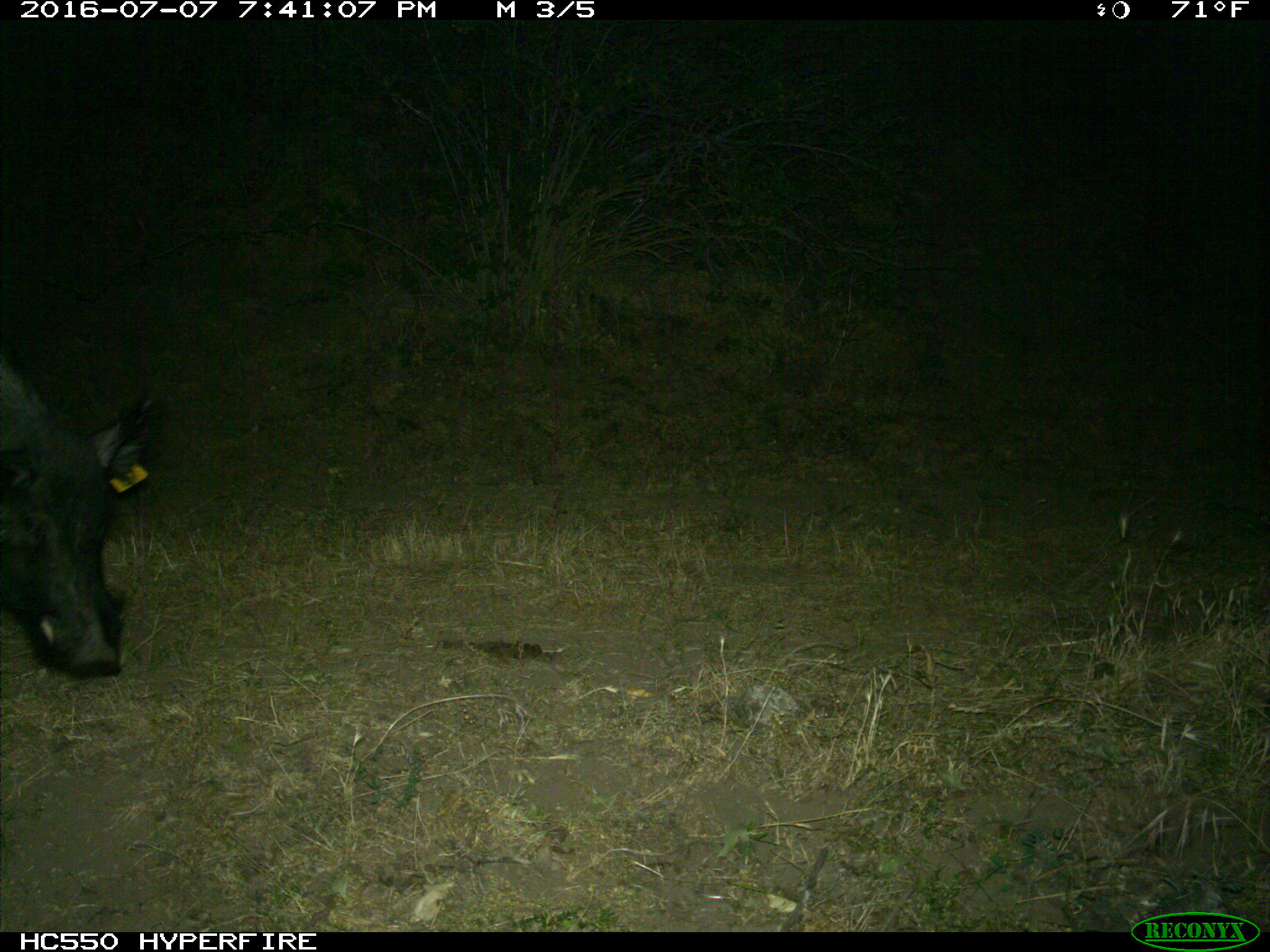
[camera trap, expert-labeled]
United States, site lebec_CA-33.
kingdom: Animalia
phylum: Chordata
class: Mammalia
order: Artiodactyla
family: Suidae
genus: Sus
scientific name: Sus scrofa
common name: wild boar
Sus scrofa (wild boar).